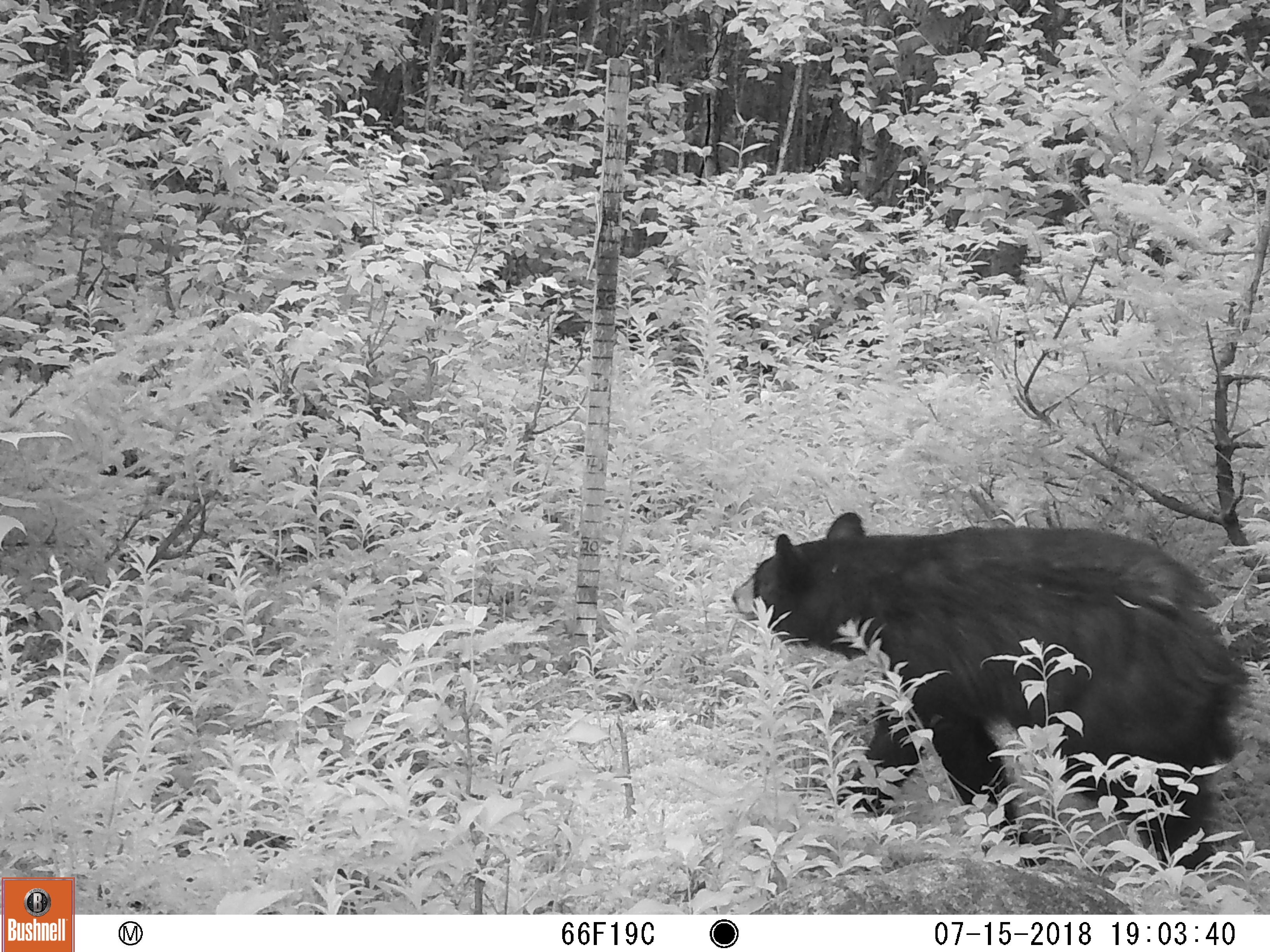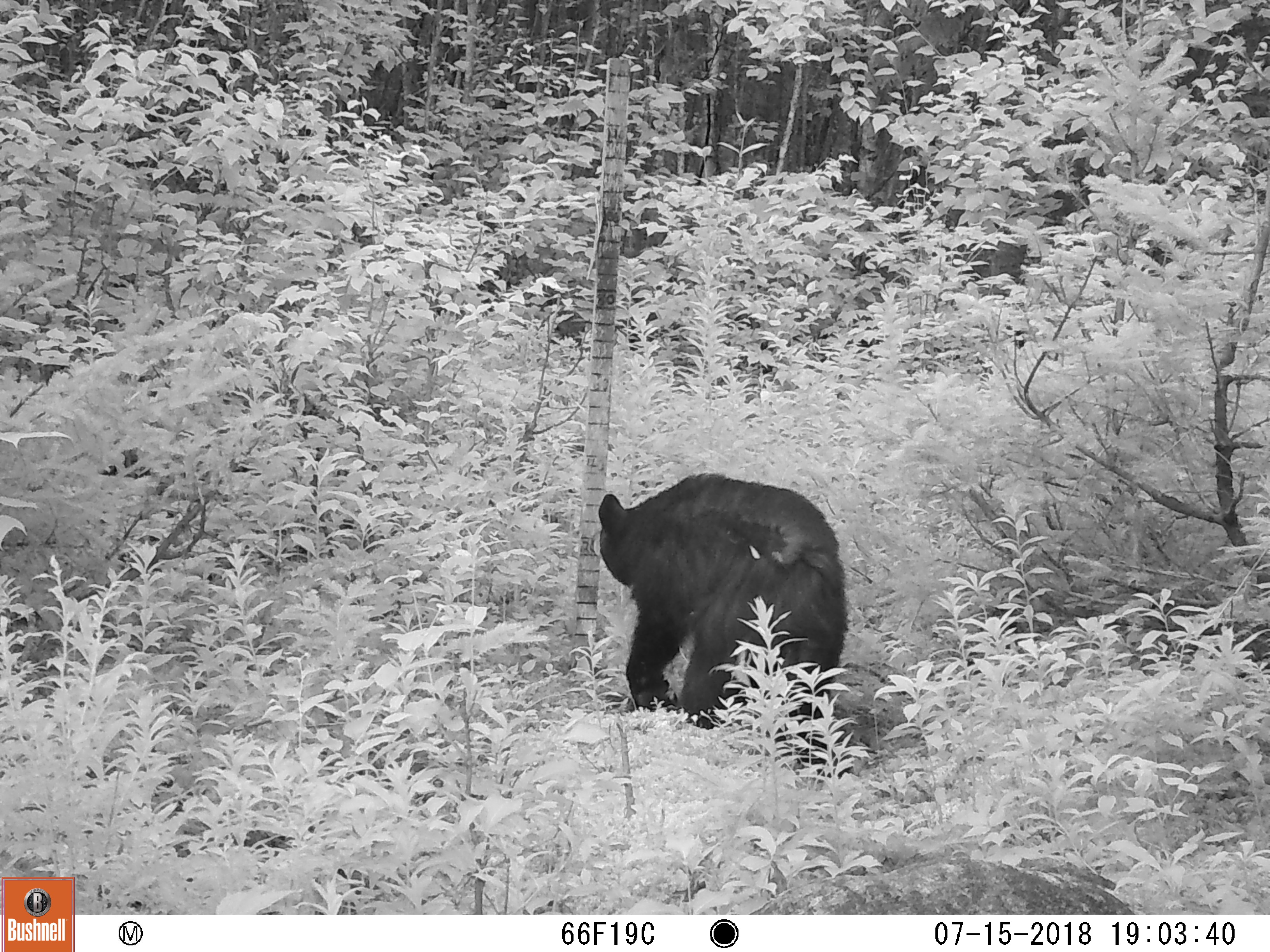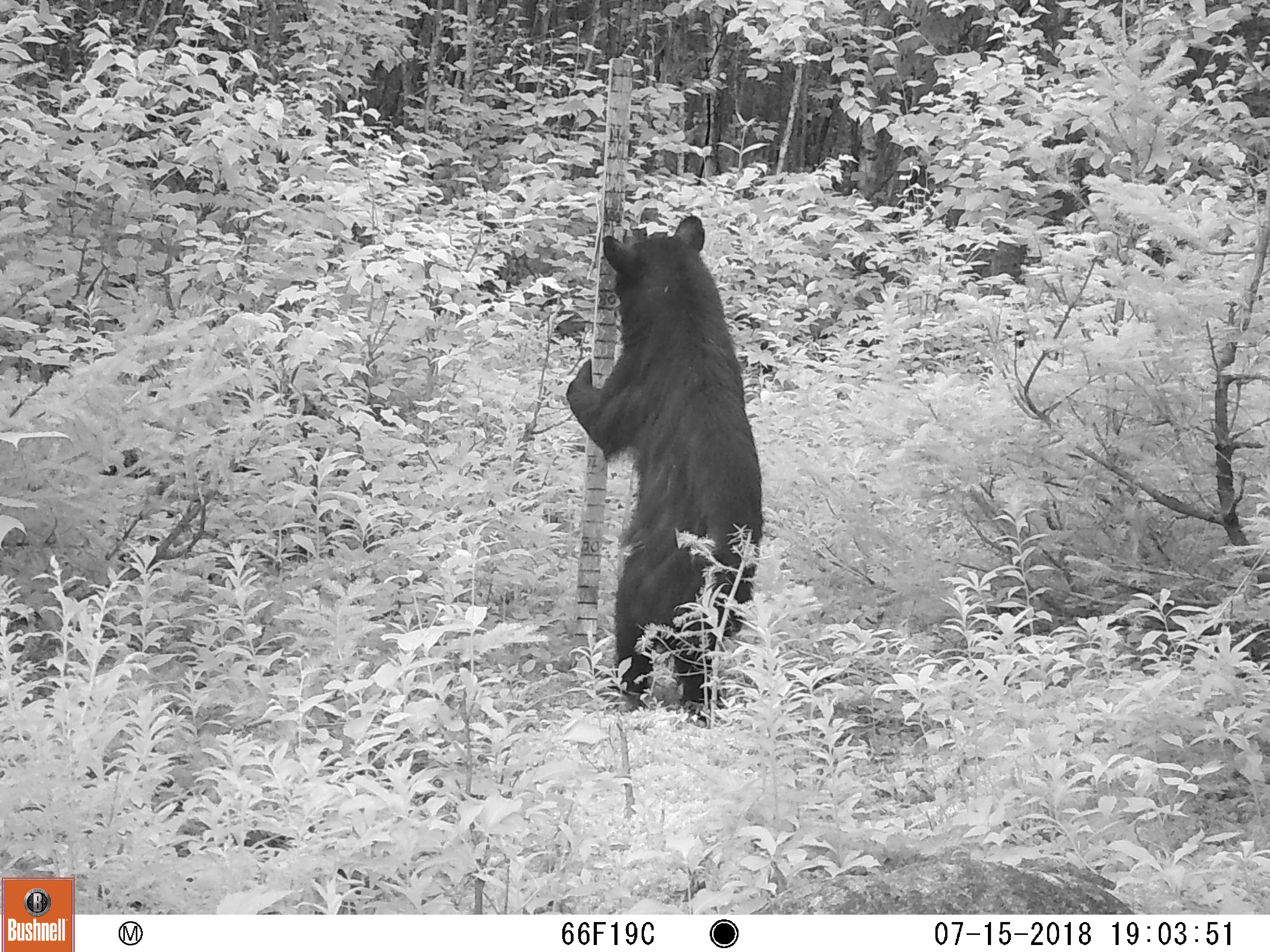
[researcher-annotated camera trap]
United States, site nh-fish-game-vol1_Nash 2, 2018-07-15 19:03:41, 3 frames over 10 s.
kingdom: Animalia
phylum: Chordata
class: Mammalia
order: Carnivora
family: Ursidae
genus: Ursus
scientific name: Ursus americanus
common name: black bear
Black bear (Ursus americanus).